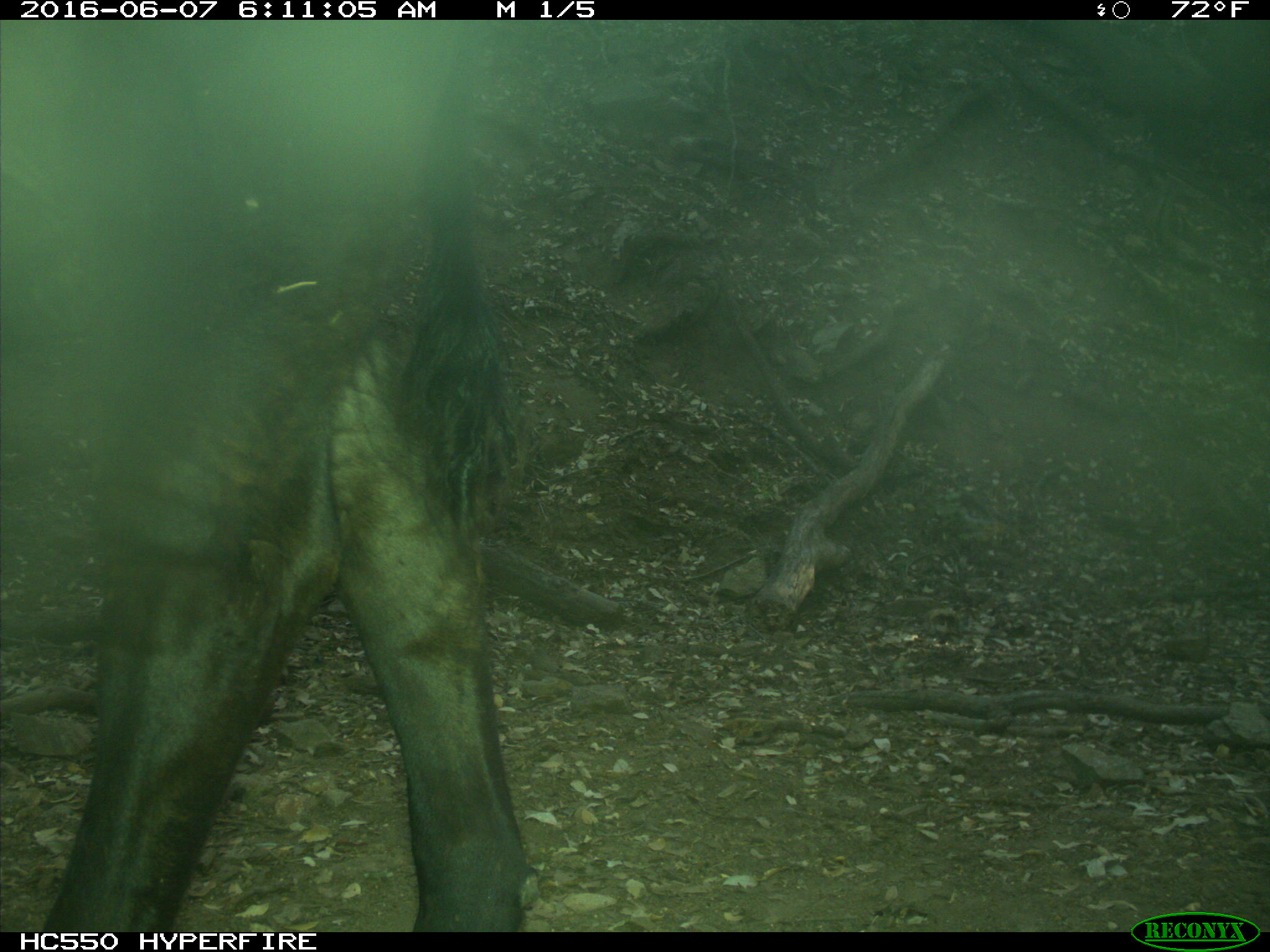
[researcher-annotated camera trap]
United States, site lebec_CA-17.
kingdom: Animalia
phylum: Chordata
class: Mammalia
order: Artiodactyla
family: Bovidae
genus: Bos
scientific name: Bos taurus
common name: domestic cow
Bos taurus (domestic cow).